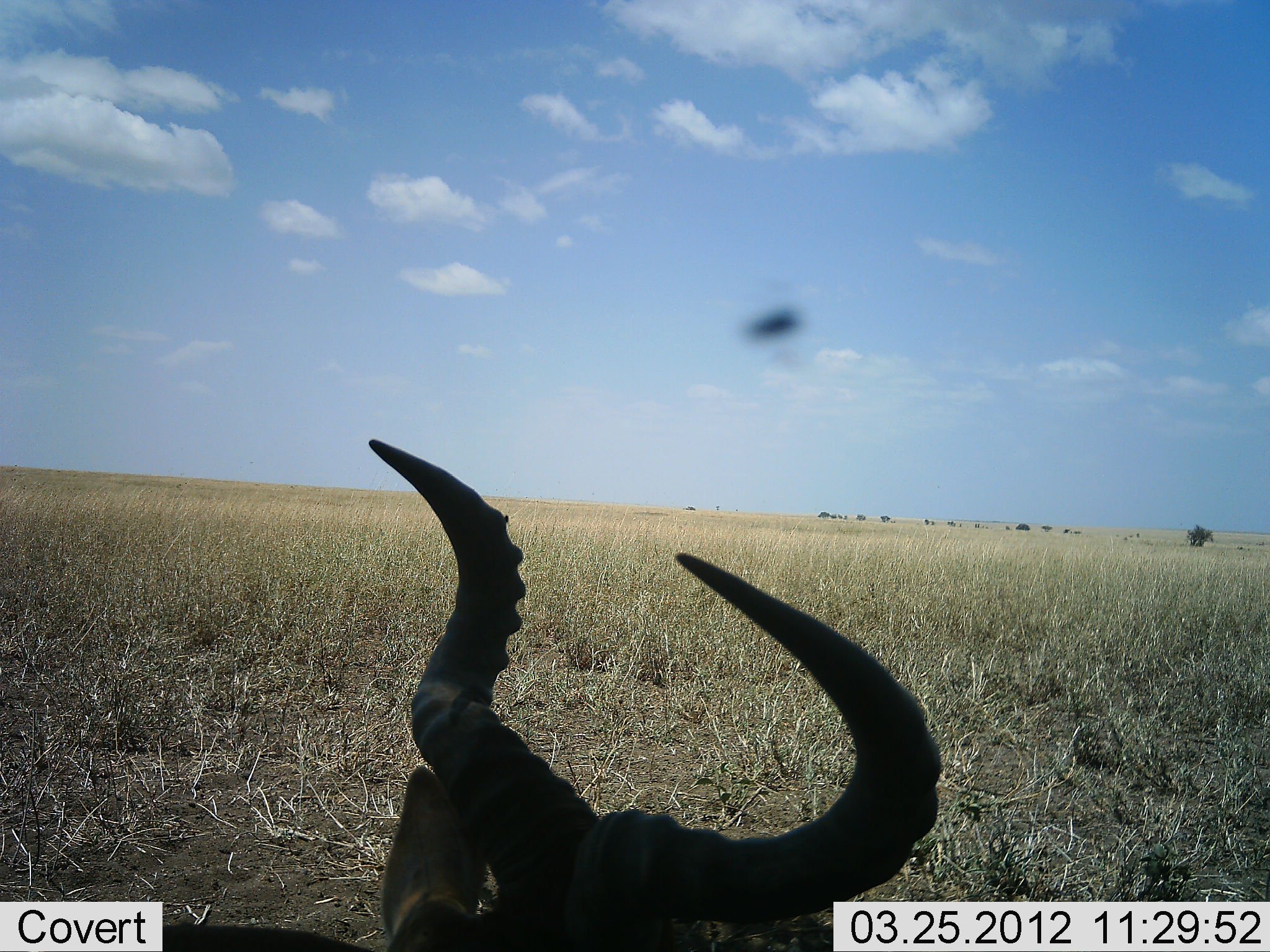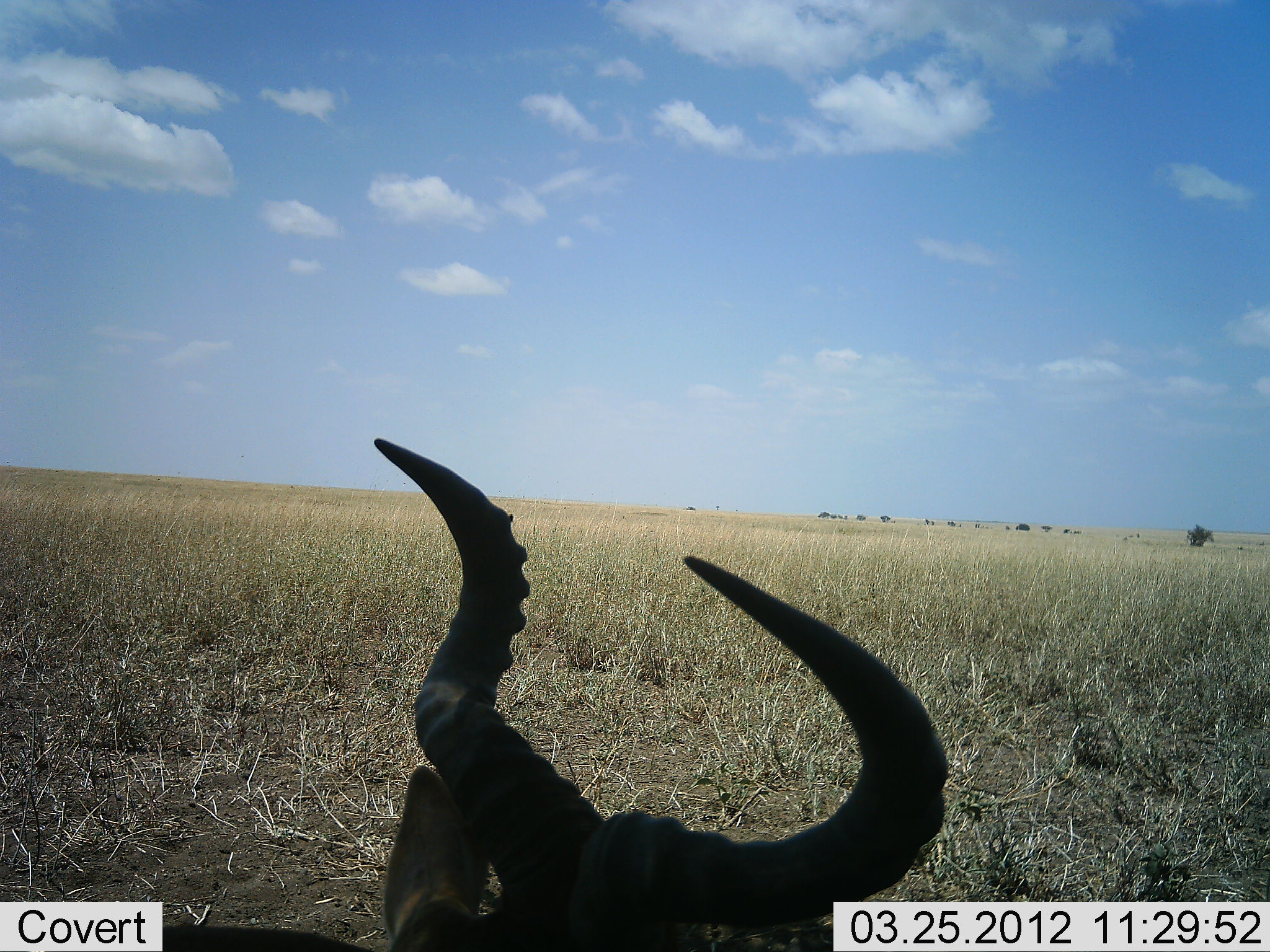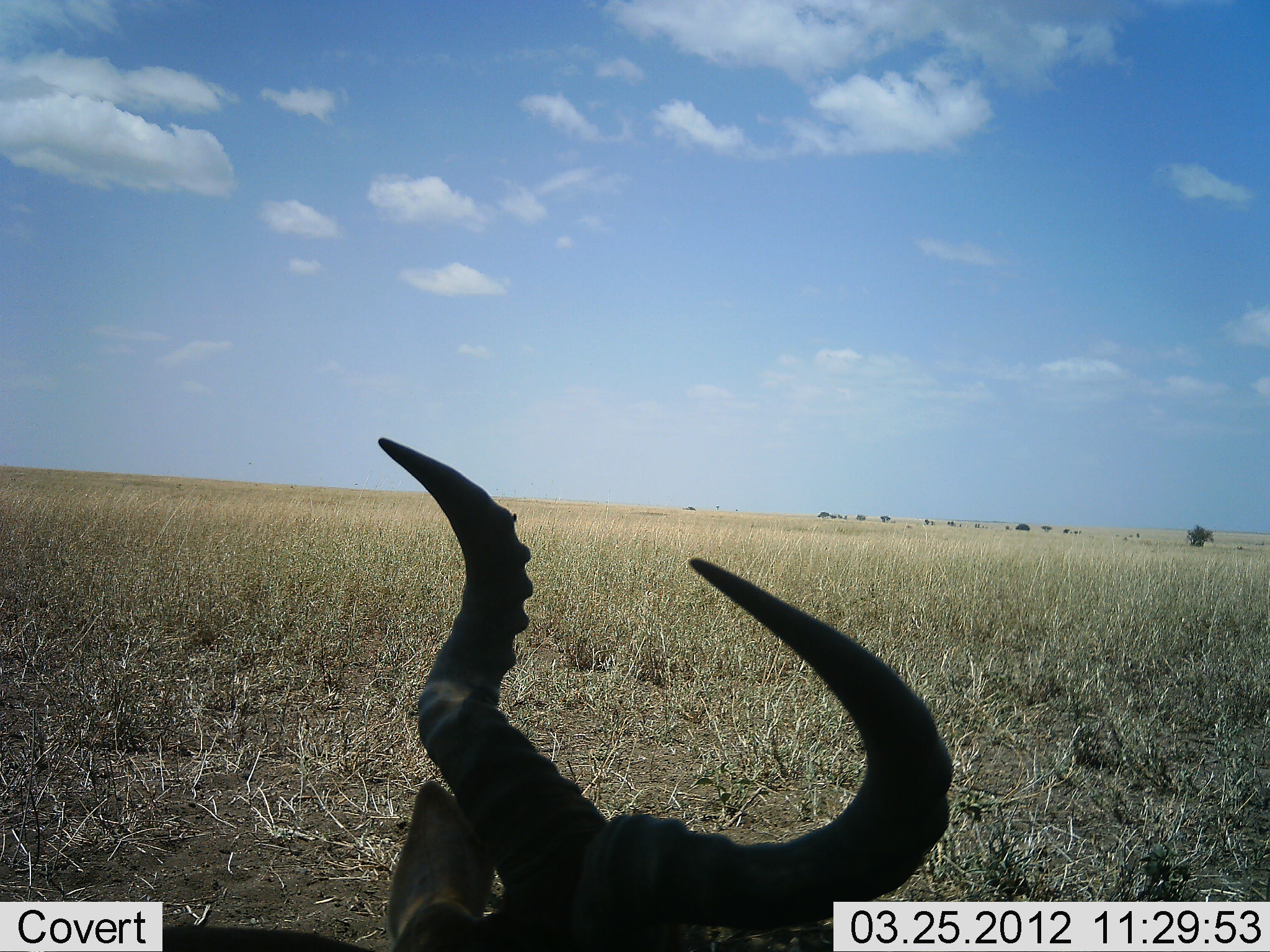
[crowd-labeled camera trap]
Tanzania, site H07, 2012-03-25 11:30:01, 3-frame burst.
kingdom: Animalia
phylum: Chordata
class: Mammalia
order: Artiodactyla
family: Bovidae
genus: Alcelaphus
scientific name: Alcelaphus buselaphus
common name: hartebeest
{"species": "hartebeest (Alcelaphus buselaphus)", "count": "1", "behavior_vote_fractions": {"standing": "16%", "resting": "84%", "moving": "0%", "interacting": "0%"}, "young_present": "0%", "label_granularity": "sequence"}